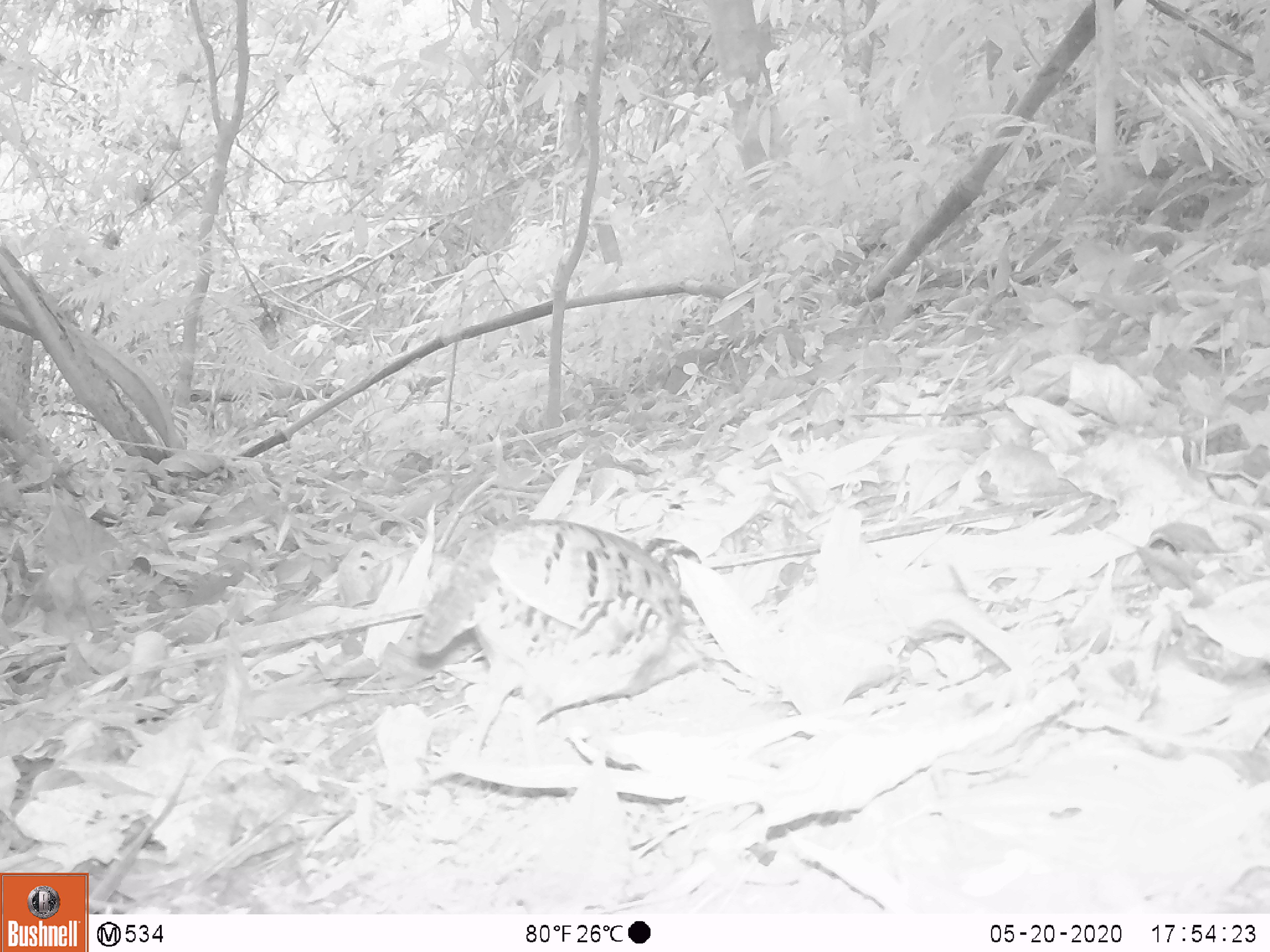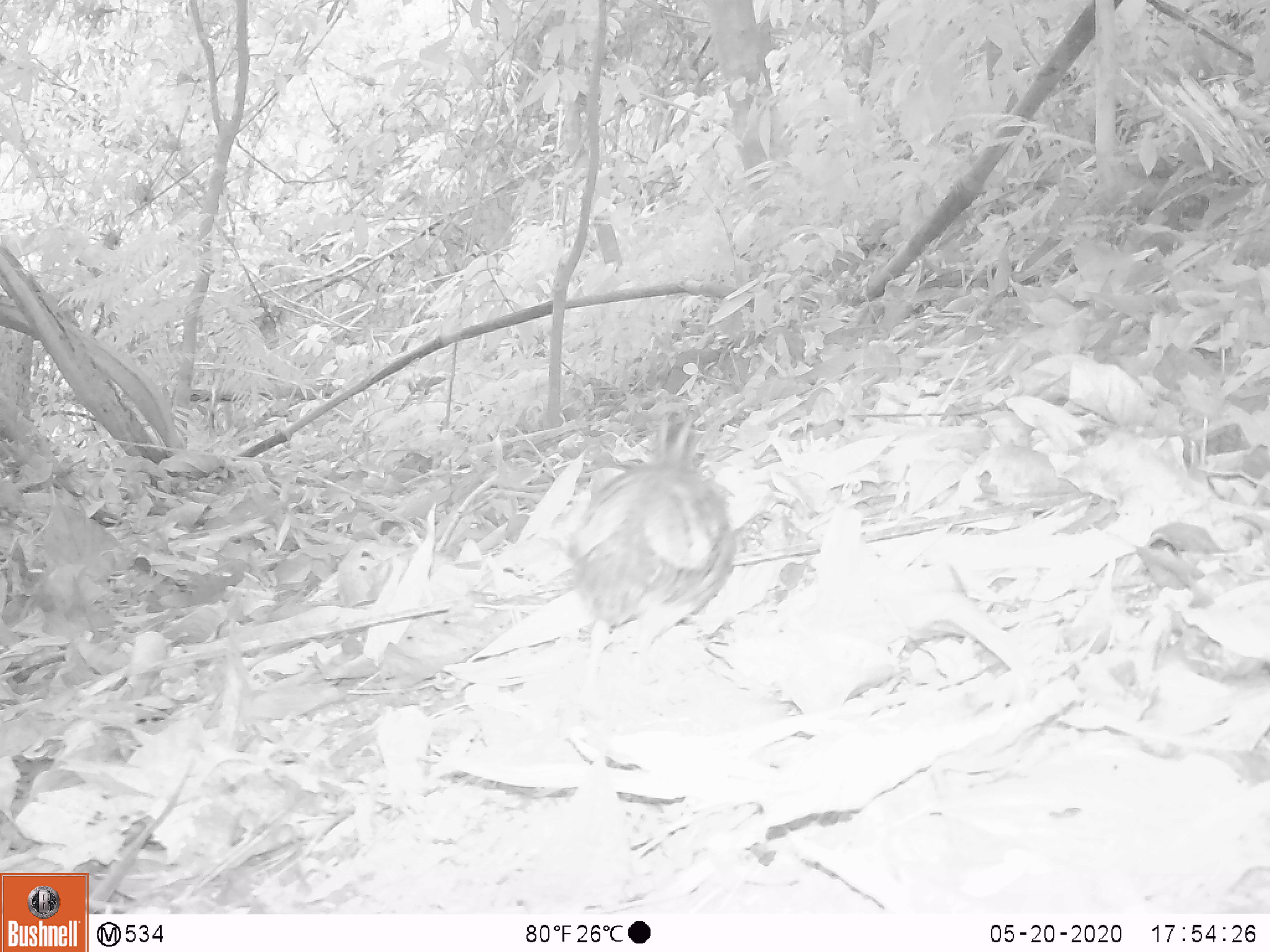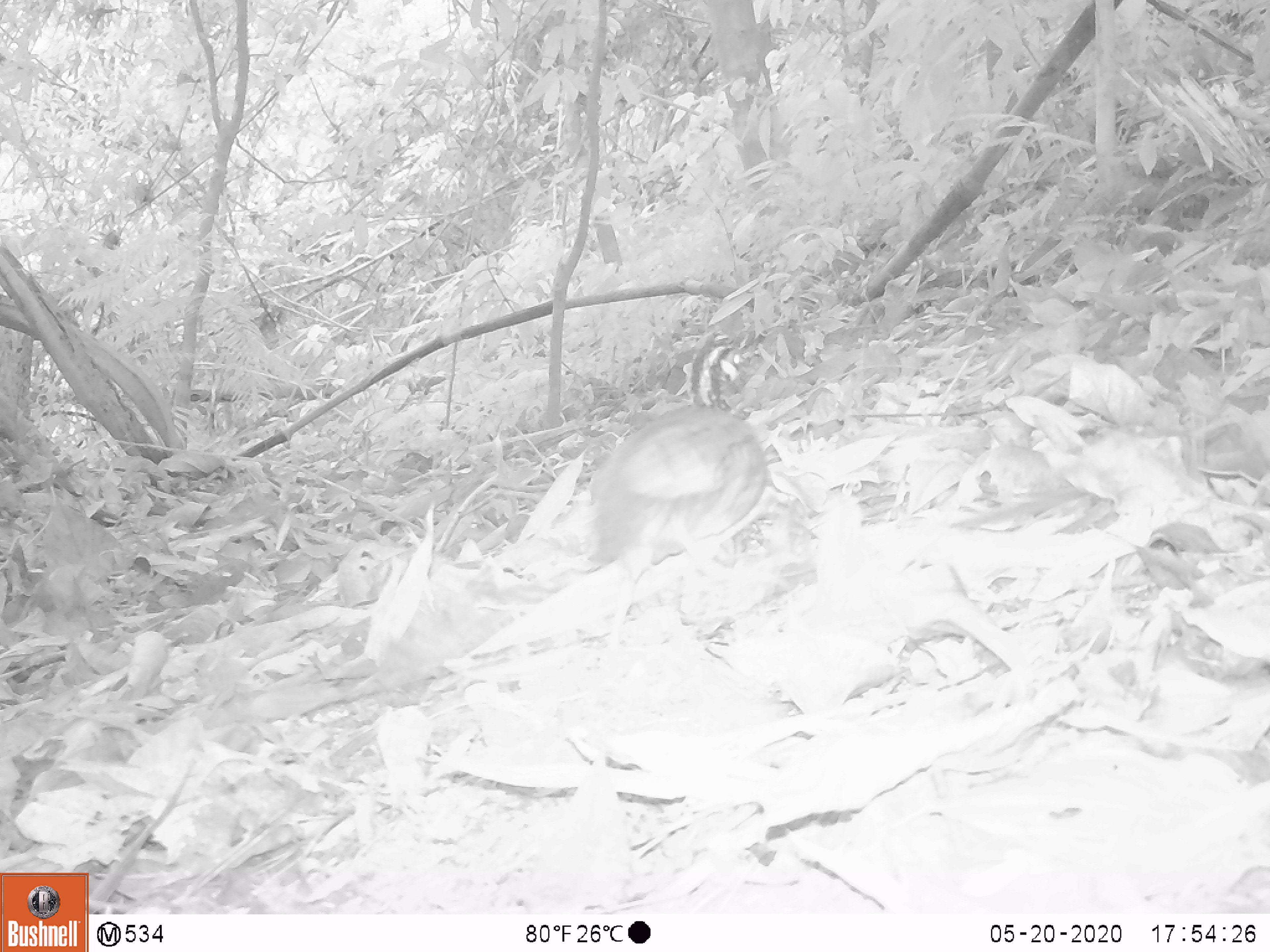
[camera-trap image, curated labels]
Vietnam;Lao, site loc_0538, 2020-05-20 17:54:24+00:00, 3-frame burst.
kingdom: Animalia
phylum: Chordata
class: Aves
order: Galliformes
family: Phasianidae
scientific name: Phasianidae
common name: partridge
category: unidentified partridge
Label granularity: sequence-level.